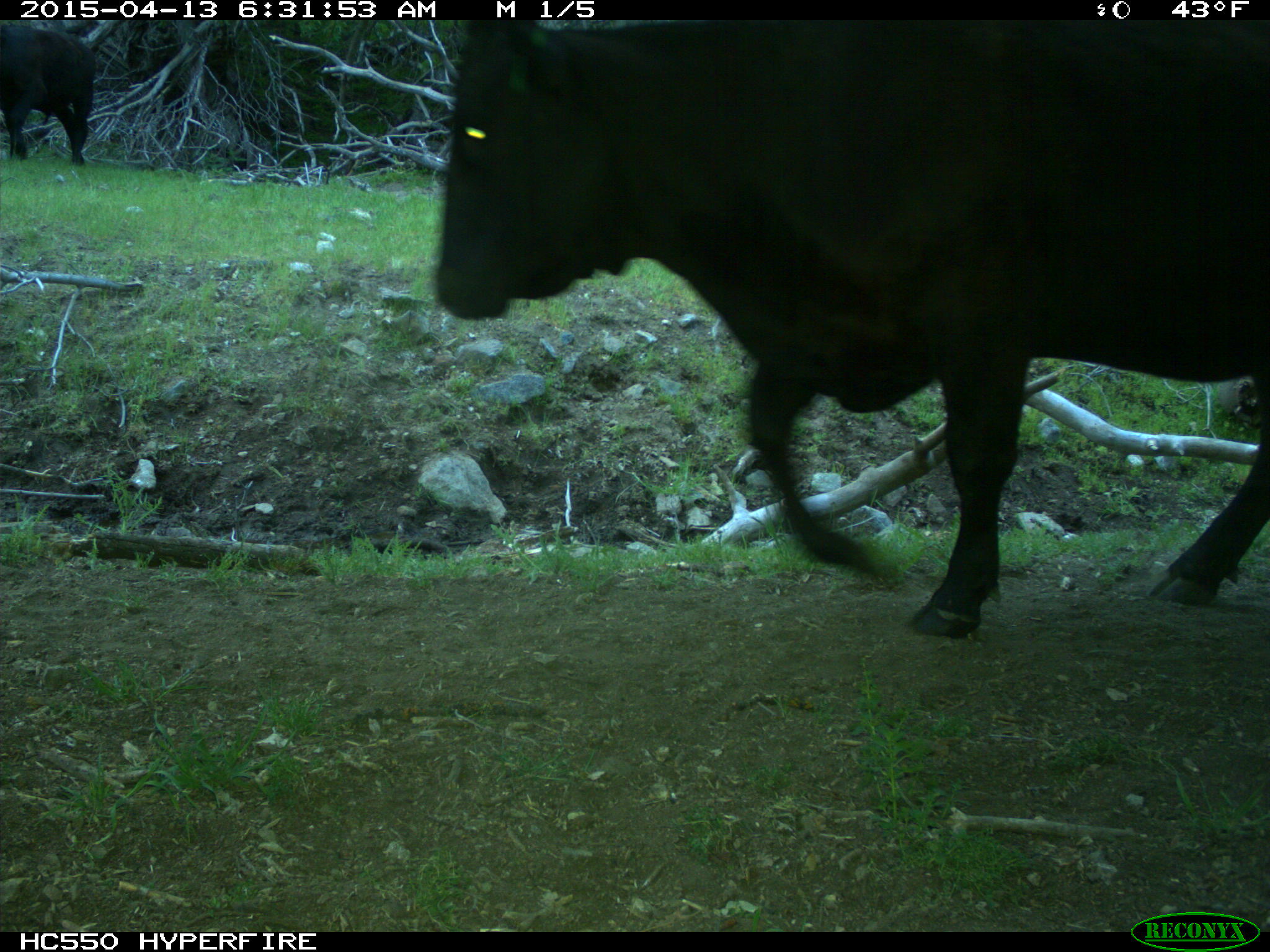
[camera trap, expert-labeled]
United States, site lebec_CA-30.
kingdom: Animalia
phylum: Chordata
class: Mammalia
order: Artiodactyla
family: Bovidae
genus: Bos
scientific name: Bos taurus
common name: domestic cow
Bos taurus (domestic cow).